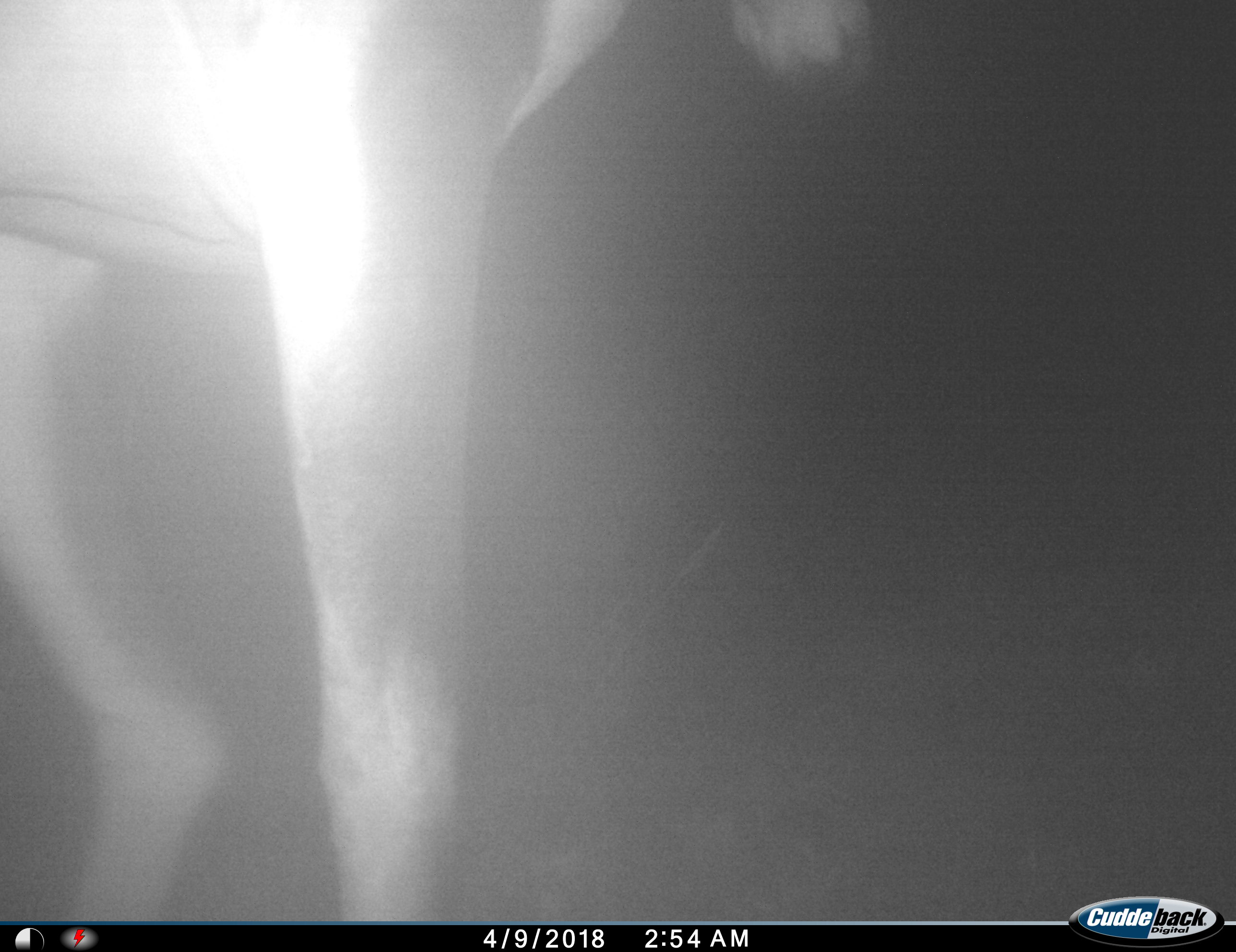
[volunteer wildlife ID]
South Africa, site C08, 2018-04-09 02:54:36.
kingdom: Animalia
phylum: Chordata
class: Mammalia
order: Artiodactyla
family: Bovidae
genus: Antidorcas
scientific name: Antidorcas marsupialis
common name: springbok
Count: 1.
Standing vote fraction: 67%.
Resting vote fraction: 0%.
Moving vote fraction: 67%.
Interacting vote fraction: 0%.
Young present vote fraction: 0%.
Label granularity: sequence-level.